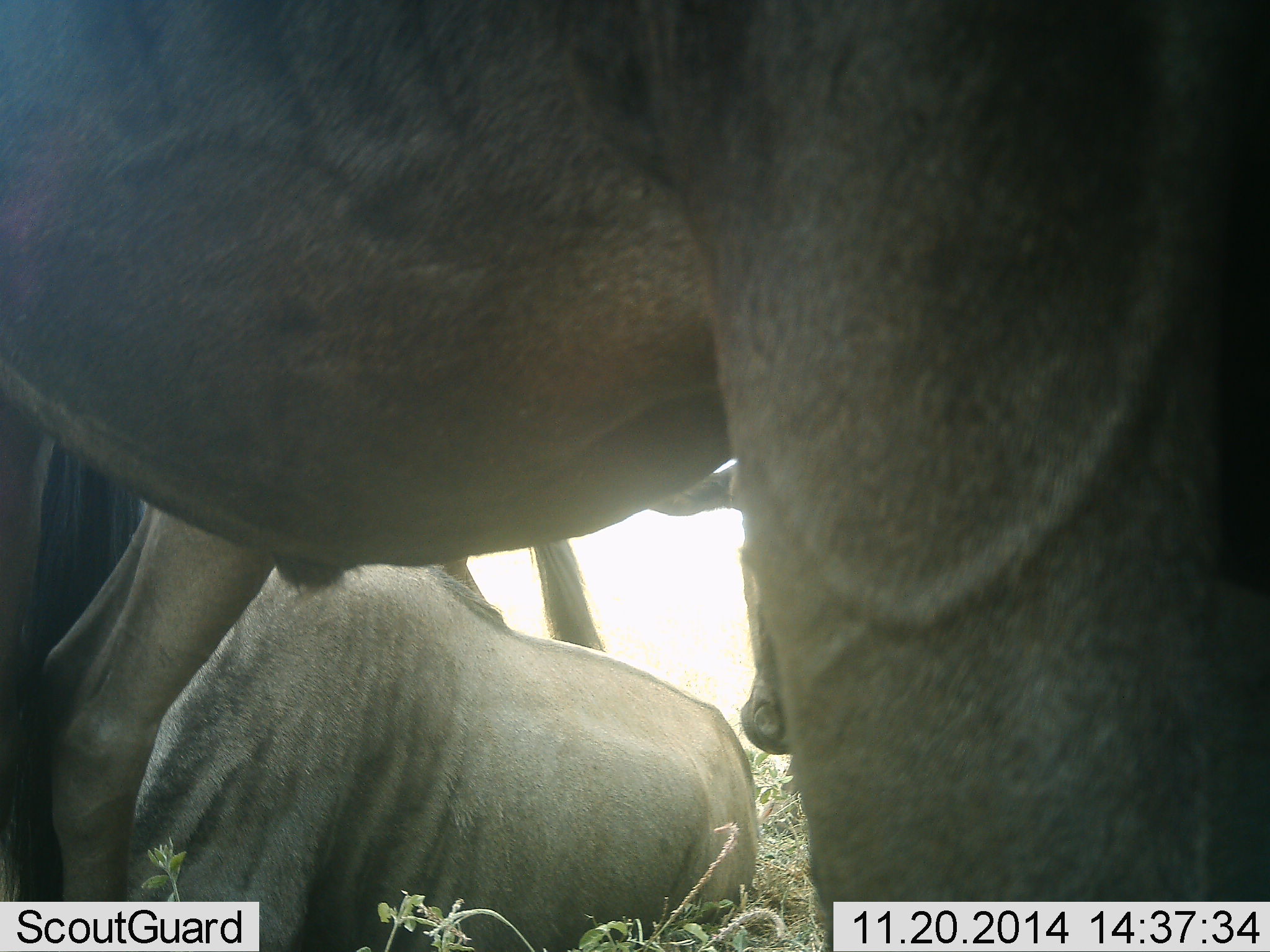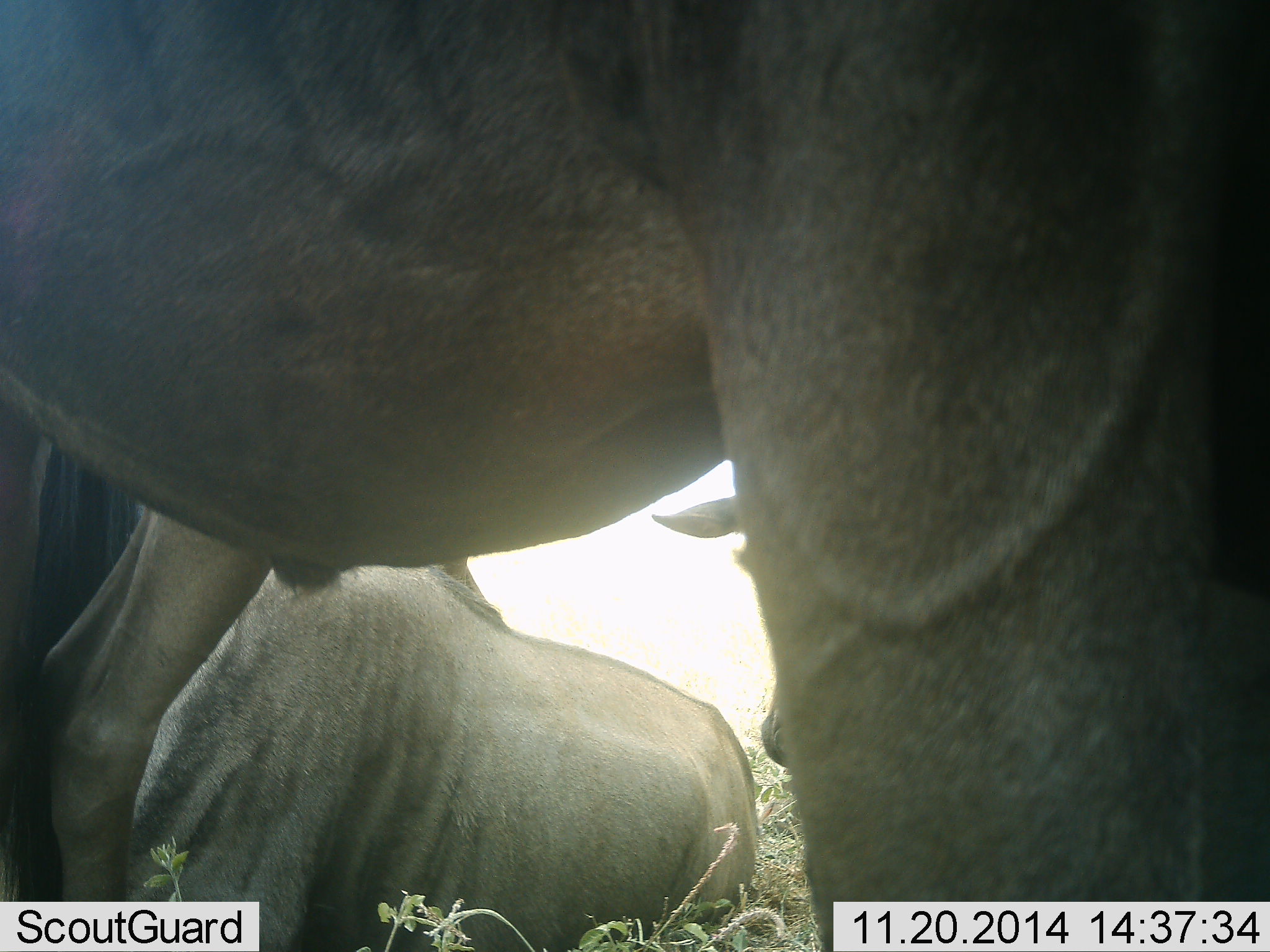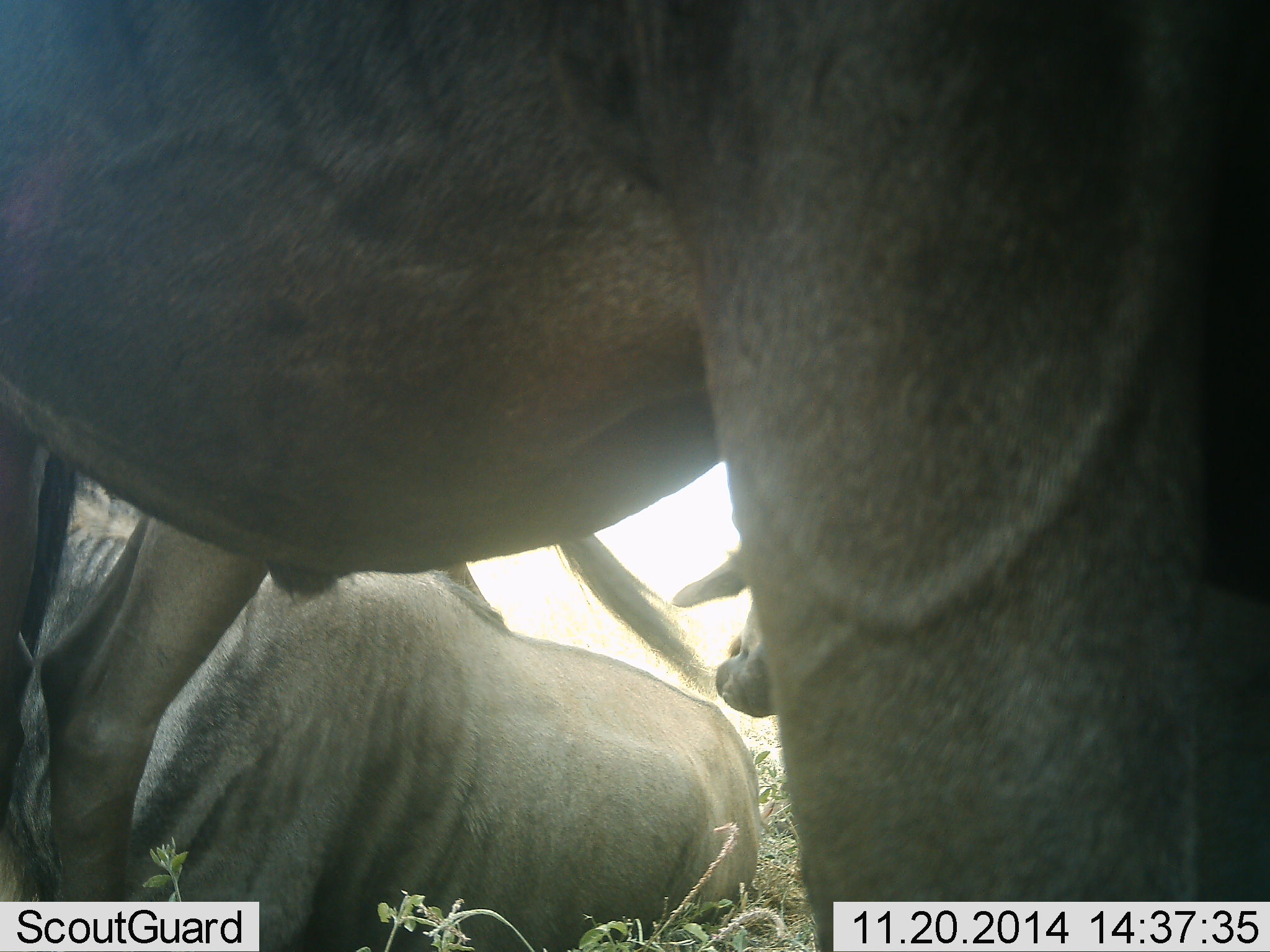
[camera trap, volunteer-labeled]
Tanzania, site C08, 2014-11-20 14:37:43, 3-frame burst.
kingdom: Animalia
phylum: Chordata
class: Mammalia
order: Artiodactyla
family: Bovidae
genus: Connochaetes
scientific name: Connochaetes taurinus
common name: blue wildebeest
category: wildebeest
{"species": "wildebeest (blue wildebeest) (Connochaetes taurinus)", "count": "4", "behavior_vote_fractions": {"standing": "90%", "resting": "40%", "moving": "0%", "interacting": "0%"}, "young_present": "10%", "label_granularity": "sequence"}